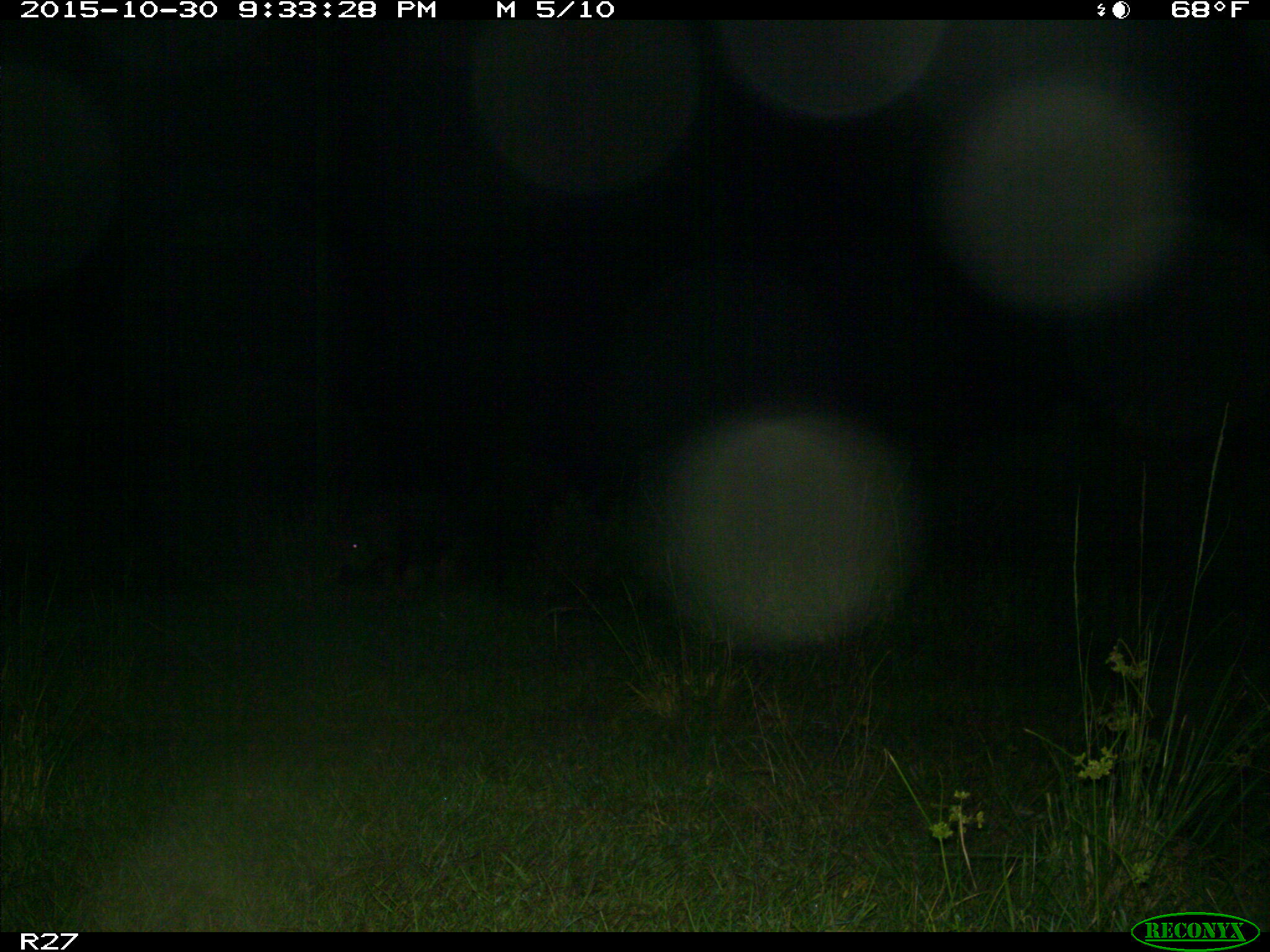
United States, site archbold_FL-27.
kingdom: Animalia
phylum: Chordata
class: Mammalia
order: Artiodactyla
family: Suidae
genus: Sus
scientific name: Sus scrofa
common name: wild boar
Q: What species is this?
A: Sus scrofa (wild boar).